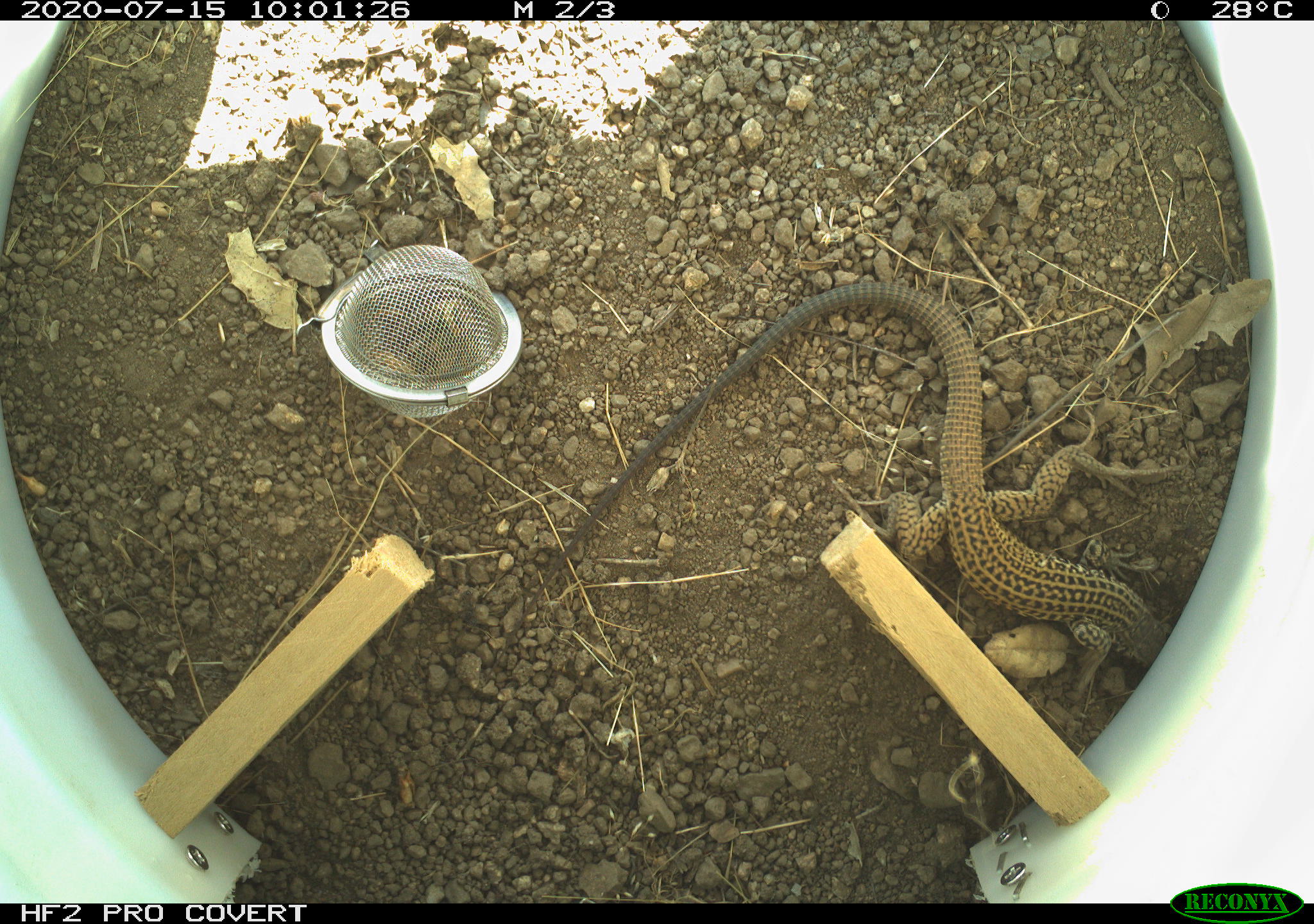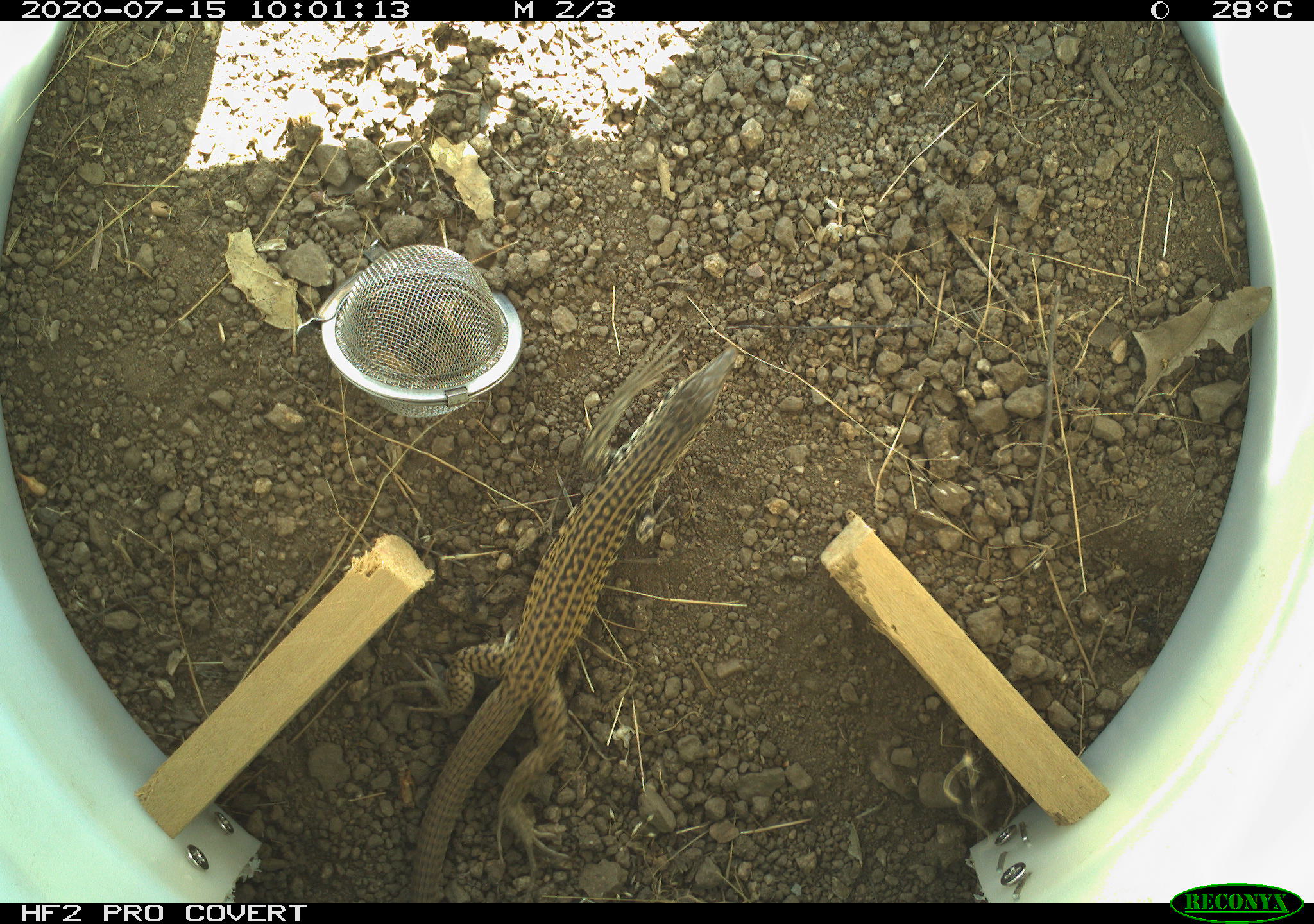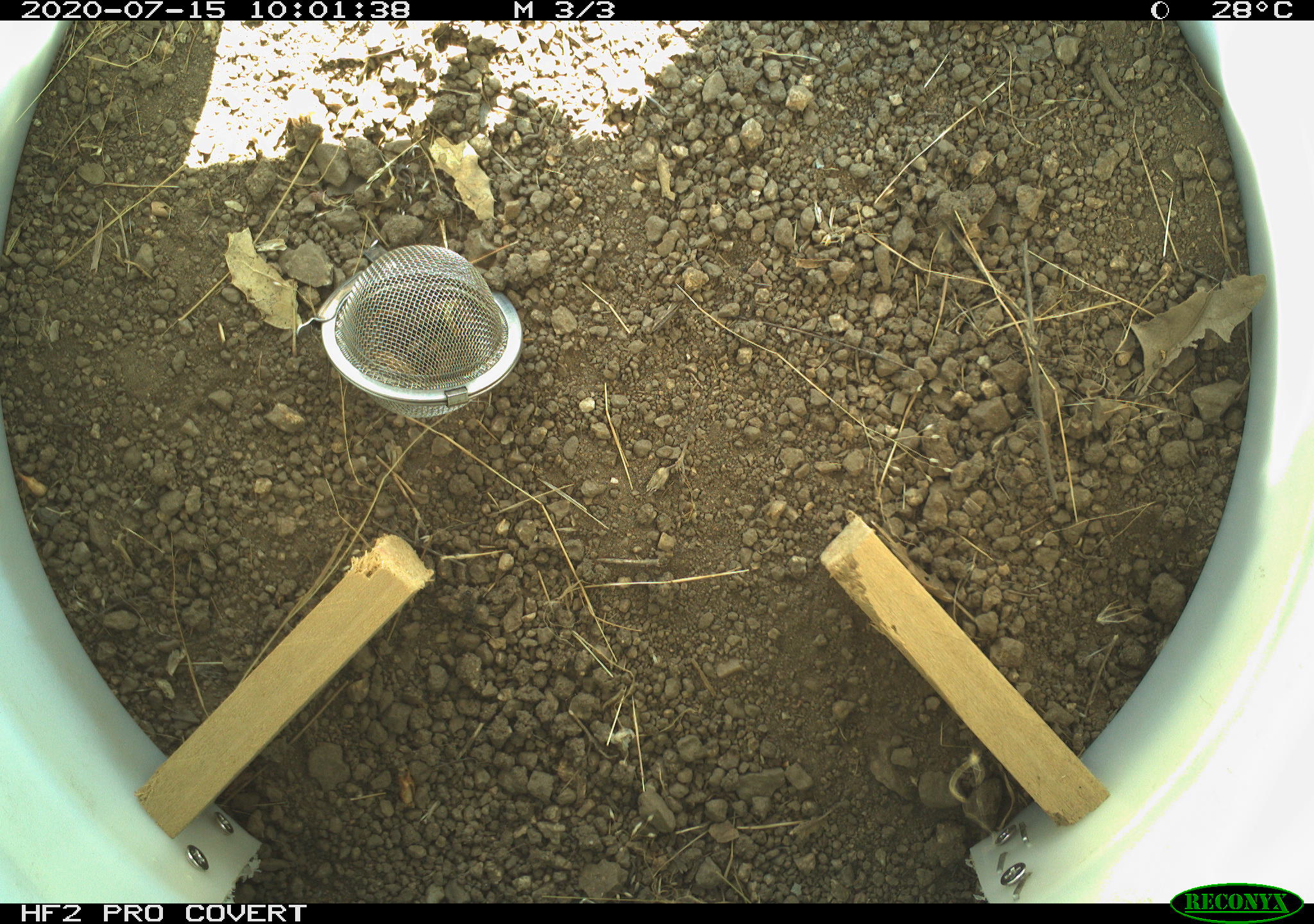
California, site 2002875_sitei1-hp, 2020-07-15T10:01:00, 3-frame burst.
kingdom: Animalia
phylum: Chordata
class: Reptilia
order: Squamata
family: Teiidae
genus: Aspidoscelis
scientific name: Aspidoscelis tigris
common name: western whiptail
Western whiptail (Aspidoscelis tigris).